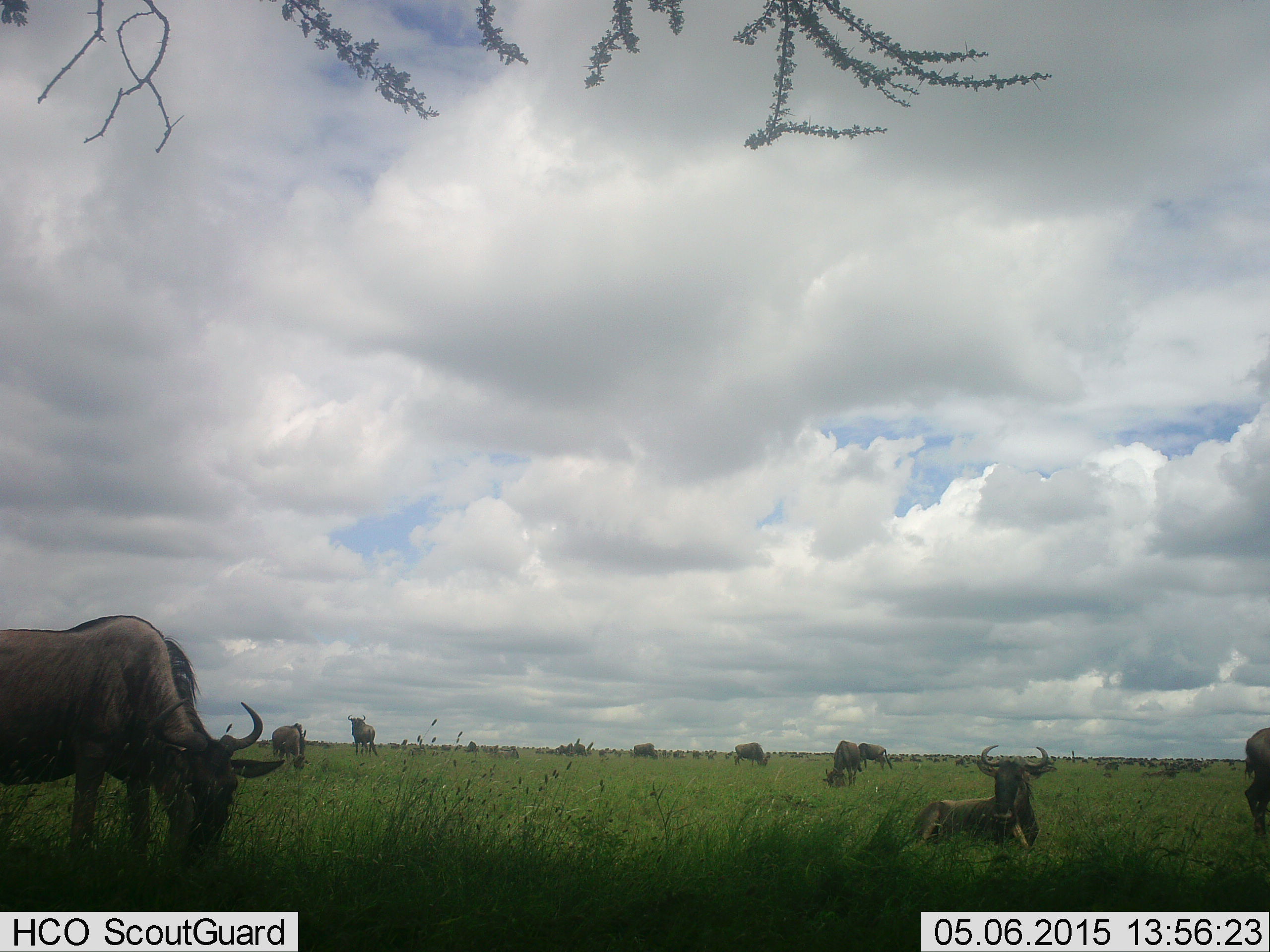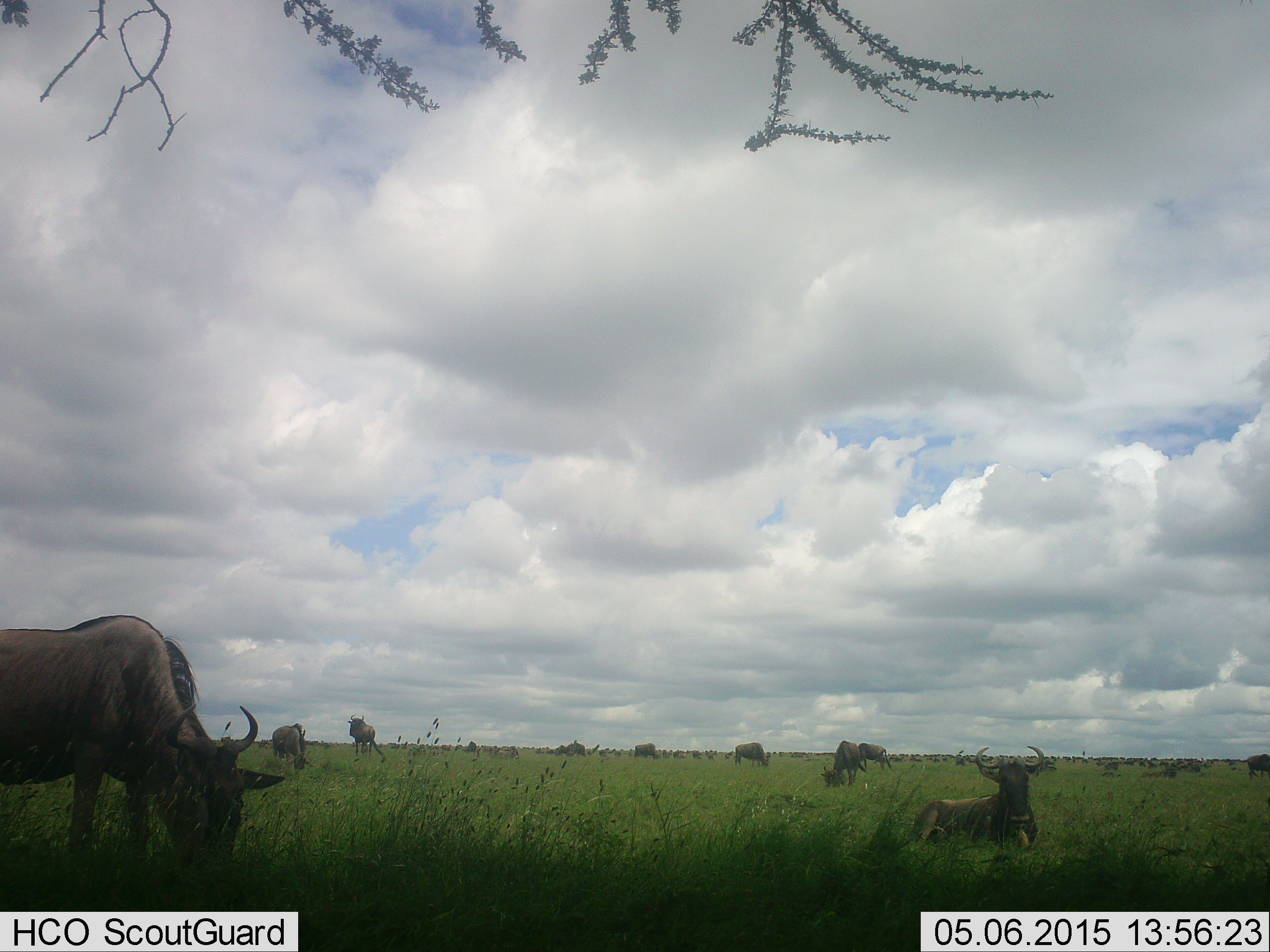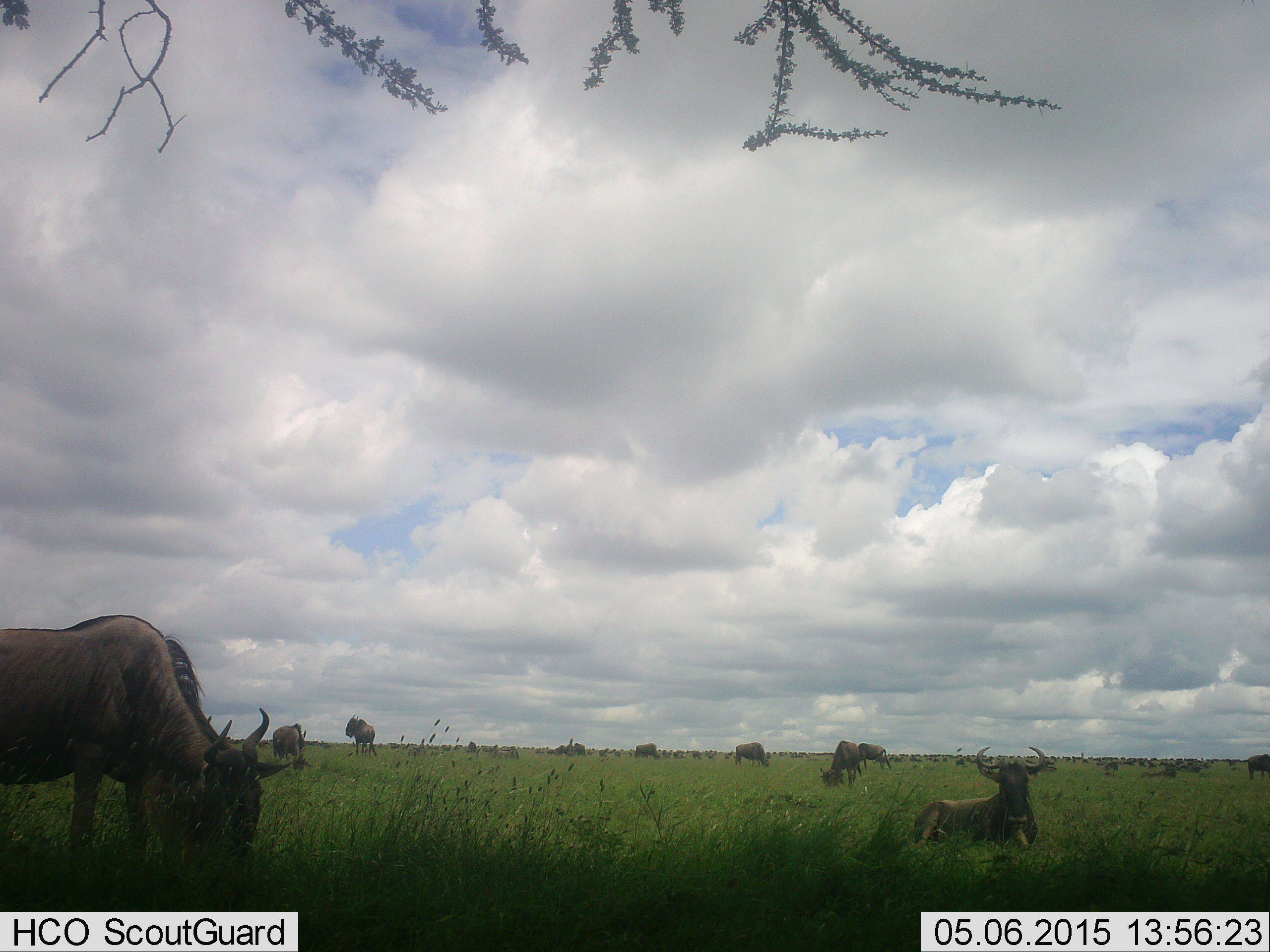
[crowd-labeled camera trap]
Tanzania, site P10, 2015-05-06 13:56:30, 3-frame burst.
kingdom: Animalia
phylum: Chordata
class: Mammalia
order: Artiodactyla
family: Bovidae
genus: Connochaetes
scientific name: Connochaetes taurinus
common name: blue wildebeest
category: wildebeest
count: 11-50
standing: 60%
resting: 70%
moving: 20%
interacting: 0%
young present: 0%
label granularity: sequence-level